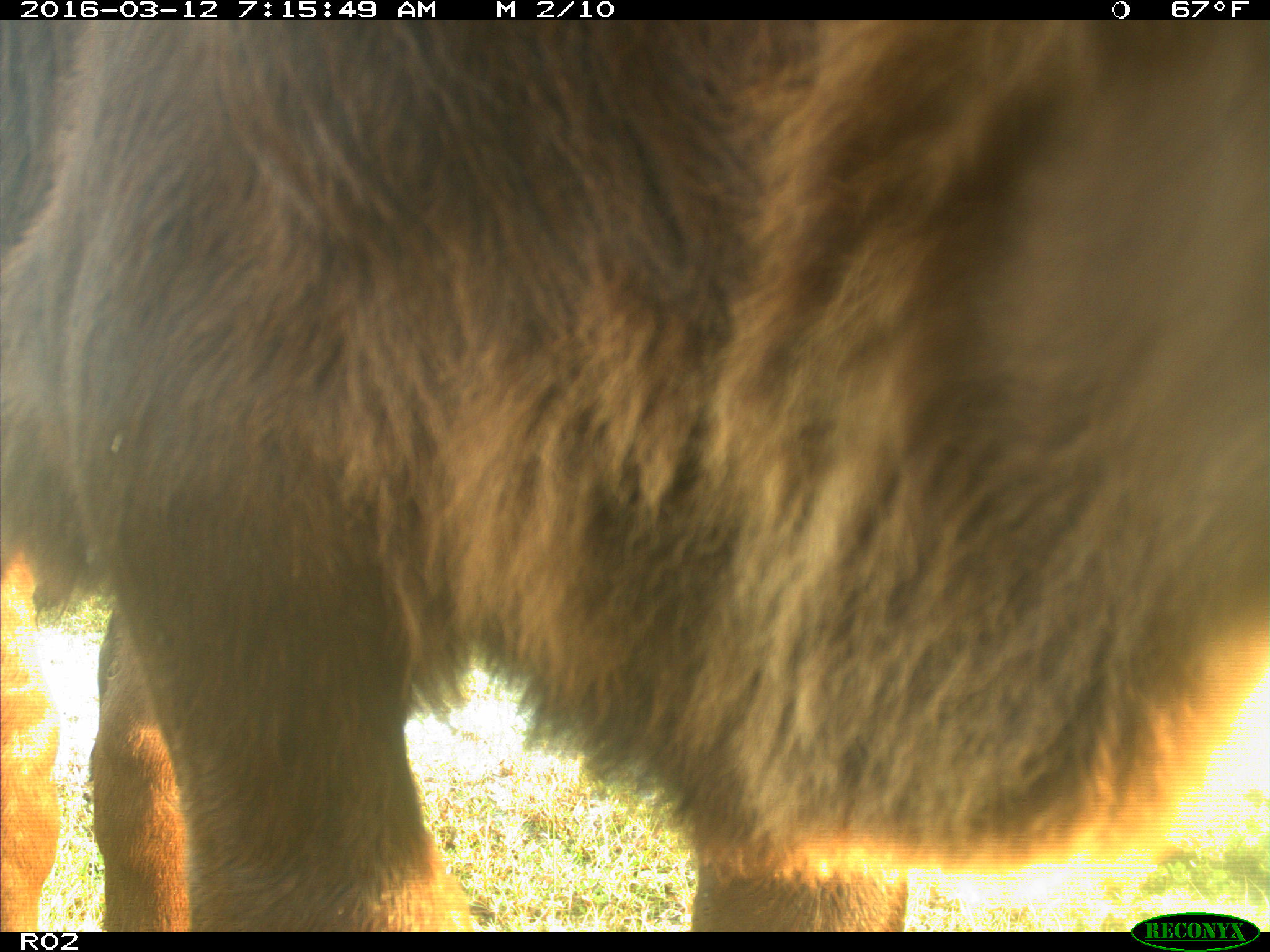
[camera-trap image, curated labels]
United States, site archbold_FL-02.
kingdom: Animalia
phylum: Chordata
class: Mammalia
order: Artiodactyla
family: Bovidae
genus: Bos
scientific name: Bos taurus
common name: domestic cow